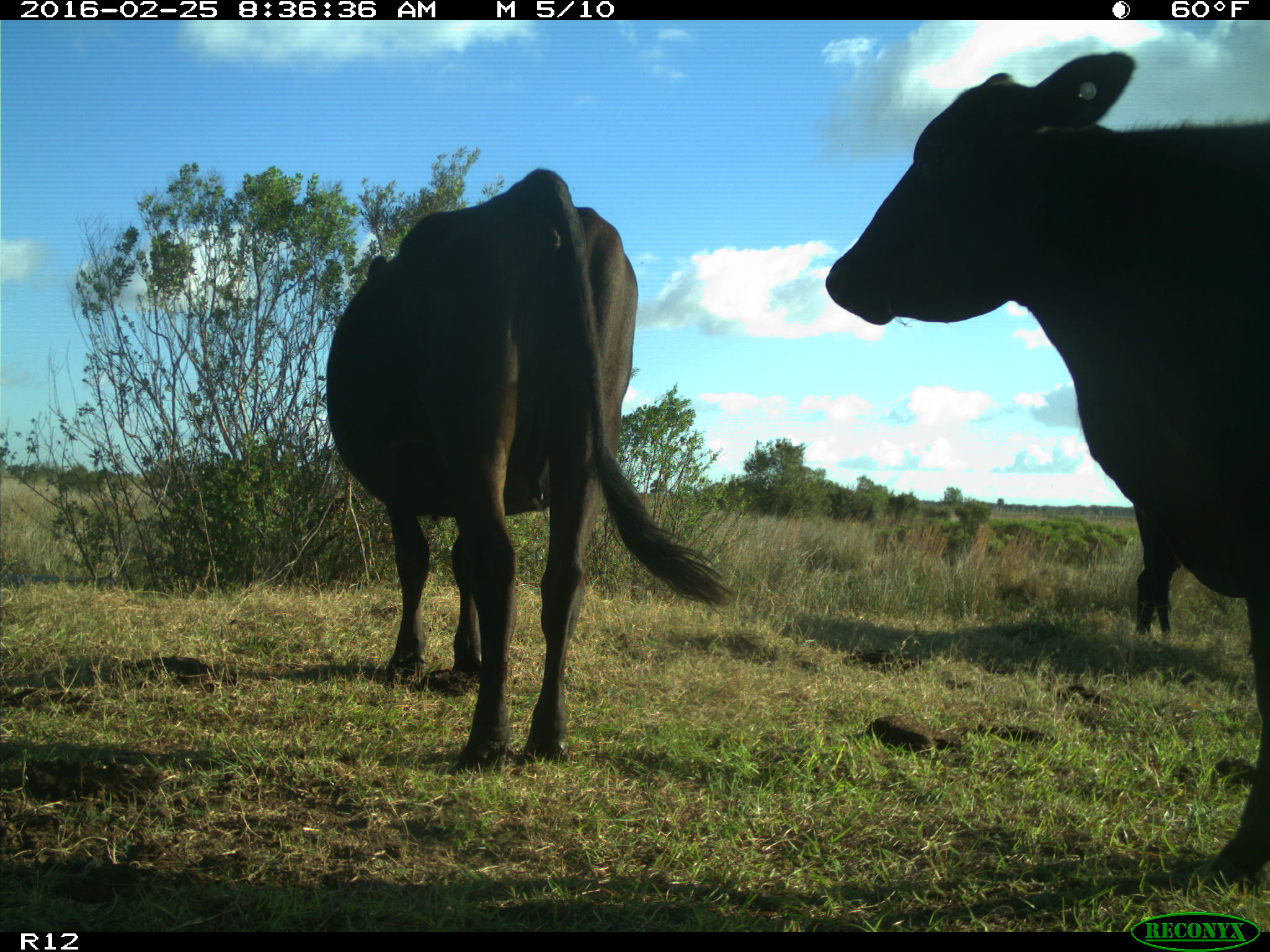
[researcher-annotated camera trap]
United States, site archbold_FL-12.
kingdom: Animalia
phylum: Chordata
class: Mammalia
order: Artiodactyla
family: Bovidae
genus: Bos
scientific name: Bos taurus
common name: domestic cow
Bos taurus (domestic cow).